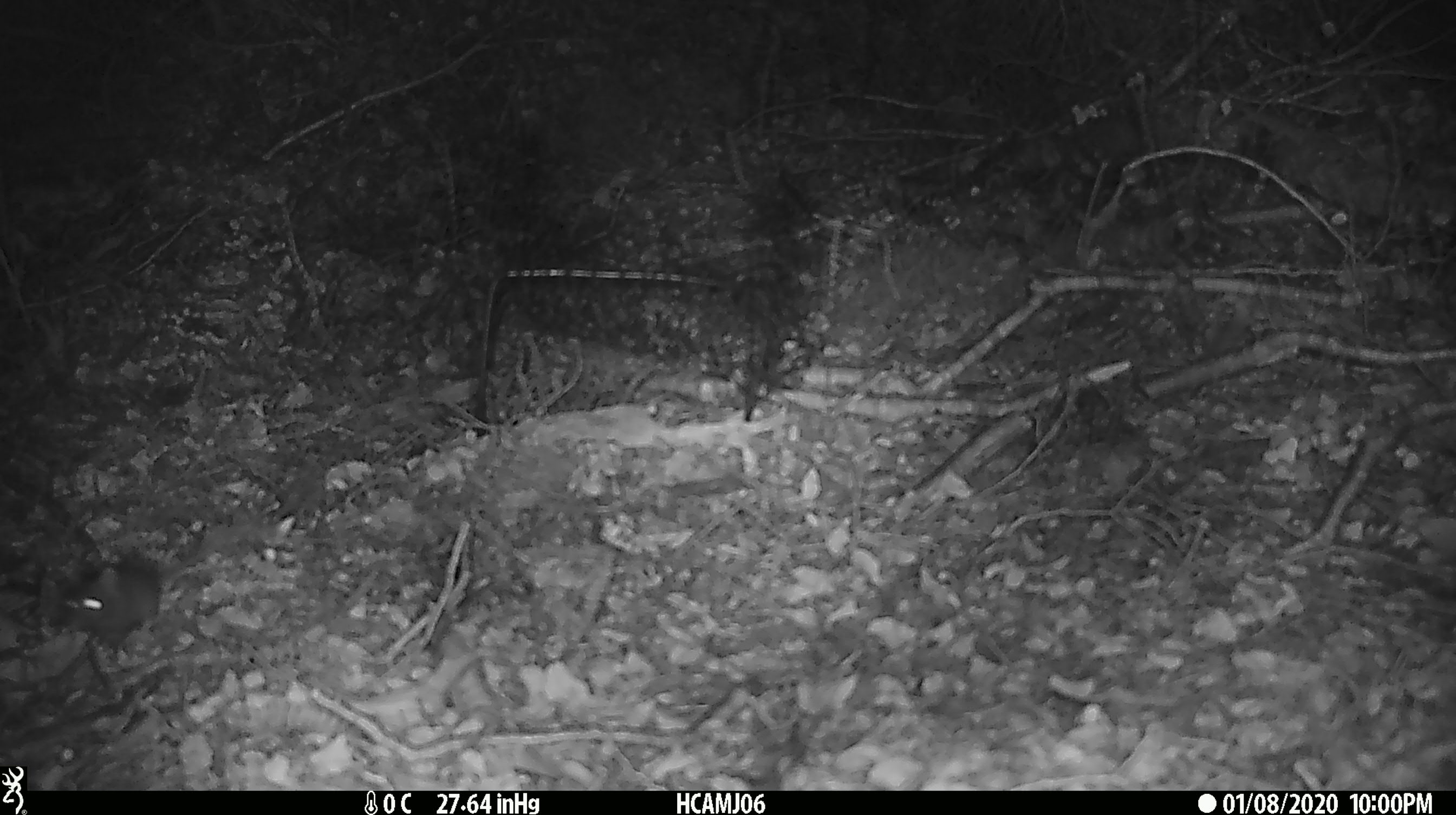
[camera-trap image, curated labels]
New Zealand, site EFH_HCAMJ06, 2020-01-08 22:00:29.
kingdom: Animalia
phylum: Chordata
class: Mammalia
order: Rodentia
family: Muridae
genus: Mus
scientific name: Mus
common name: mouse